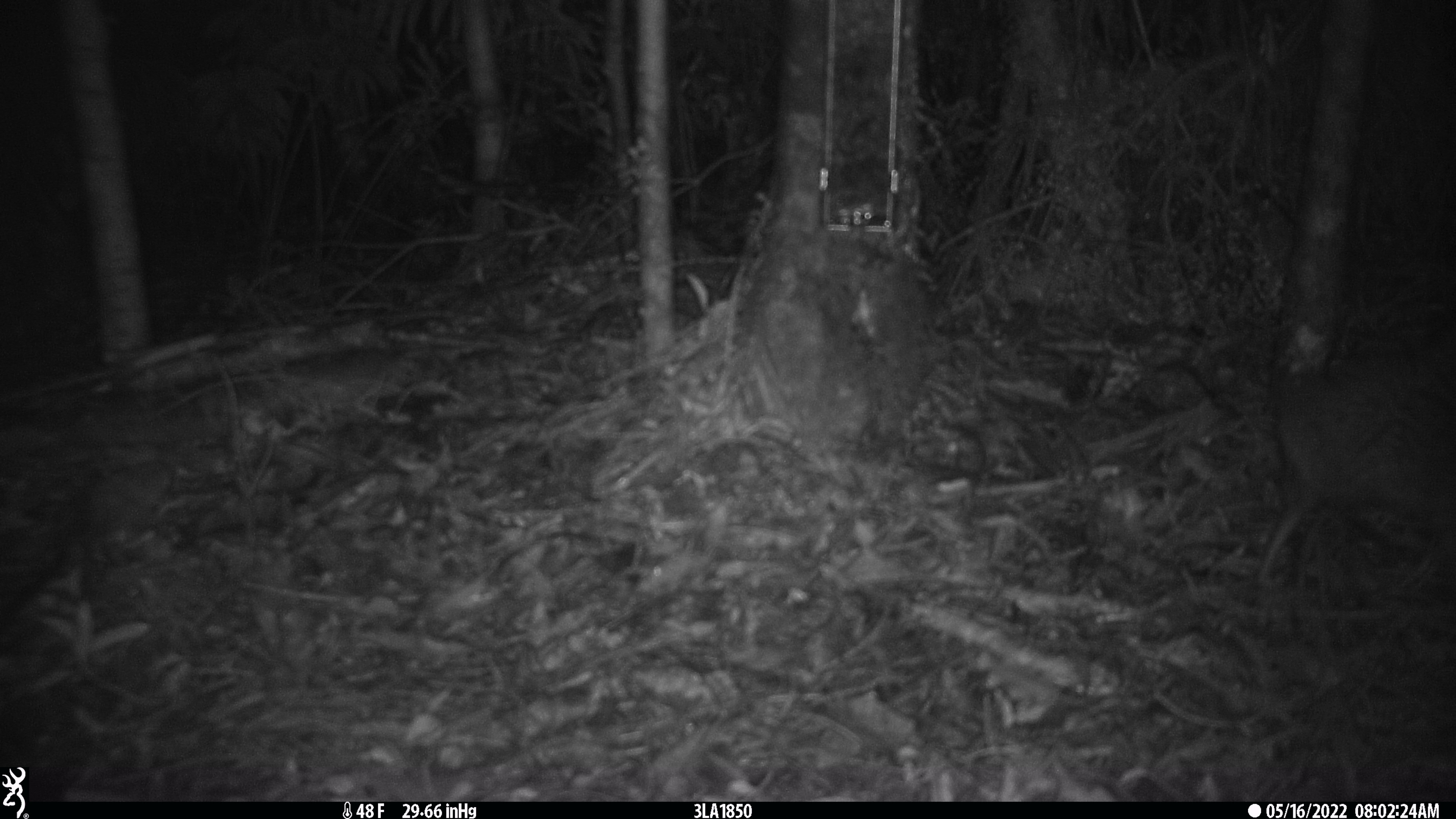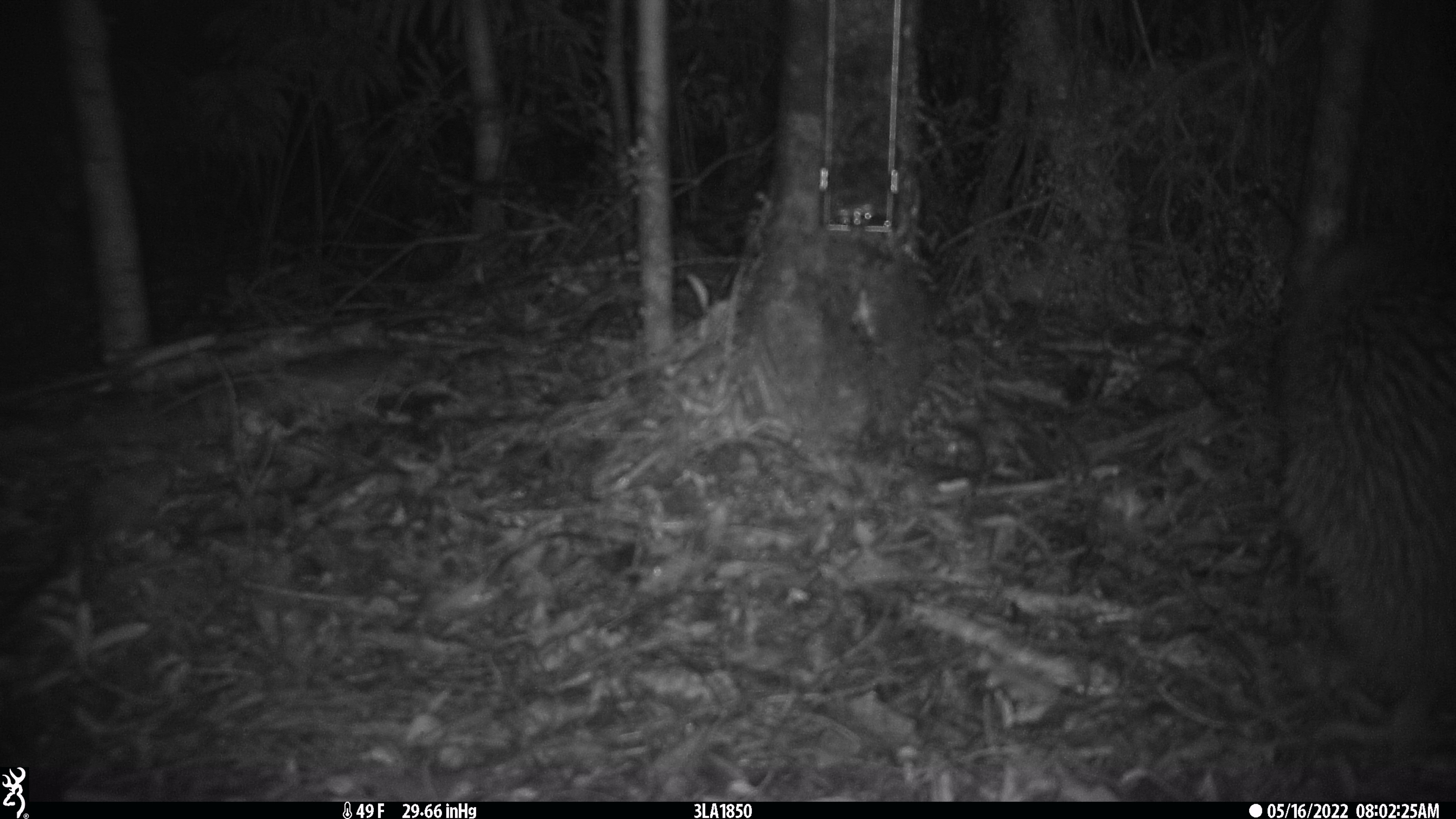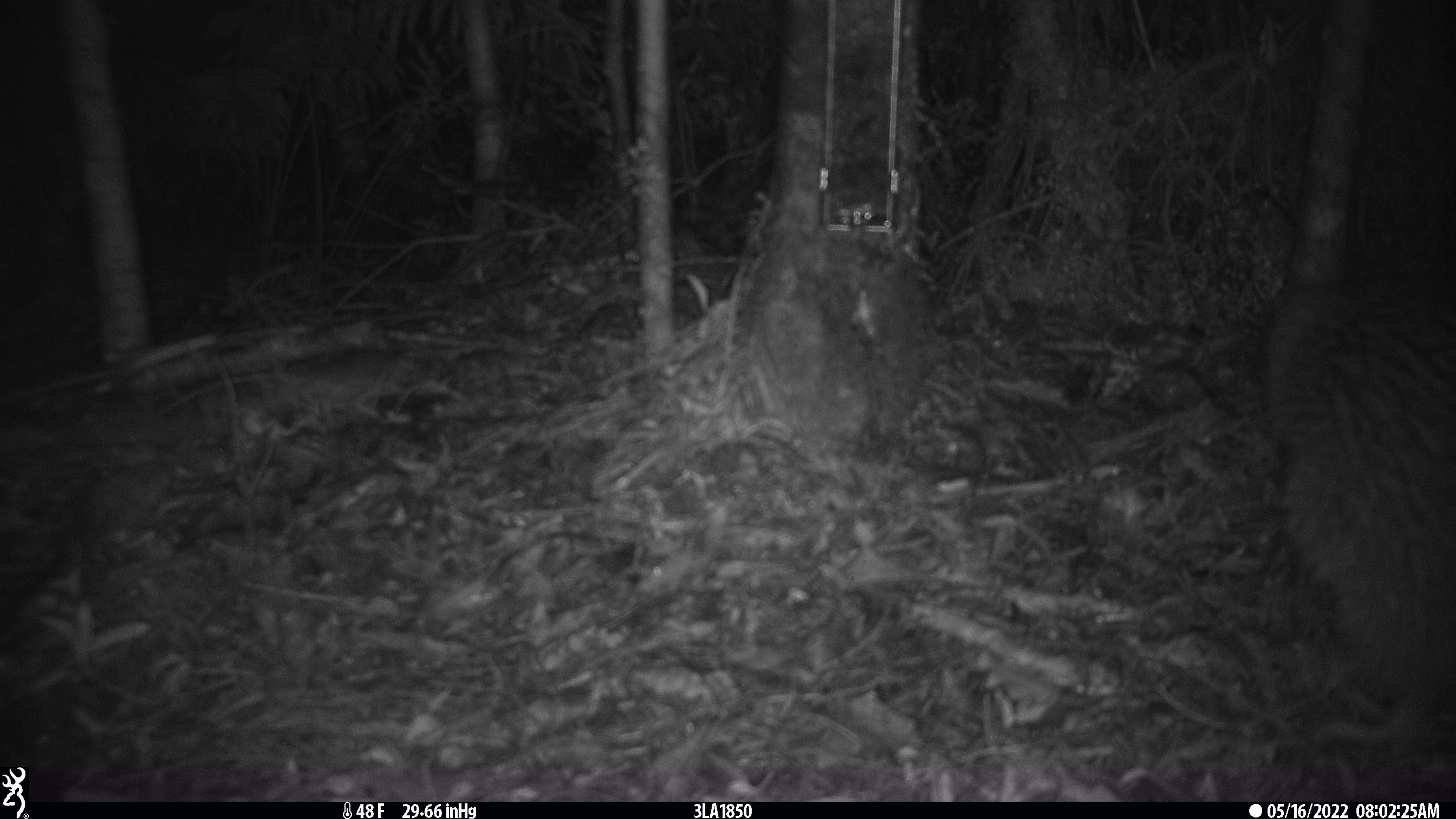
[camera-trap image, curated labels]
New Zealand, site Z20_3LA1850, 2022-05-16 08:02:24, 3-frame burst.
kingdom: Animalia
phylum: Chordata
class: Aves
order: Apterygiformes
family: Apterygidae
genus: Apteryx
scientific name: Apteryx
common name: kiwi